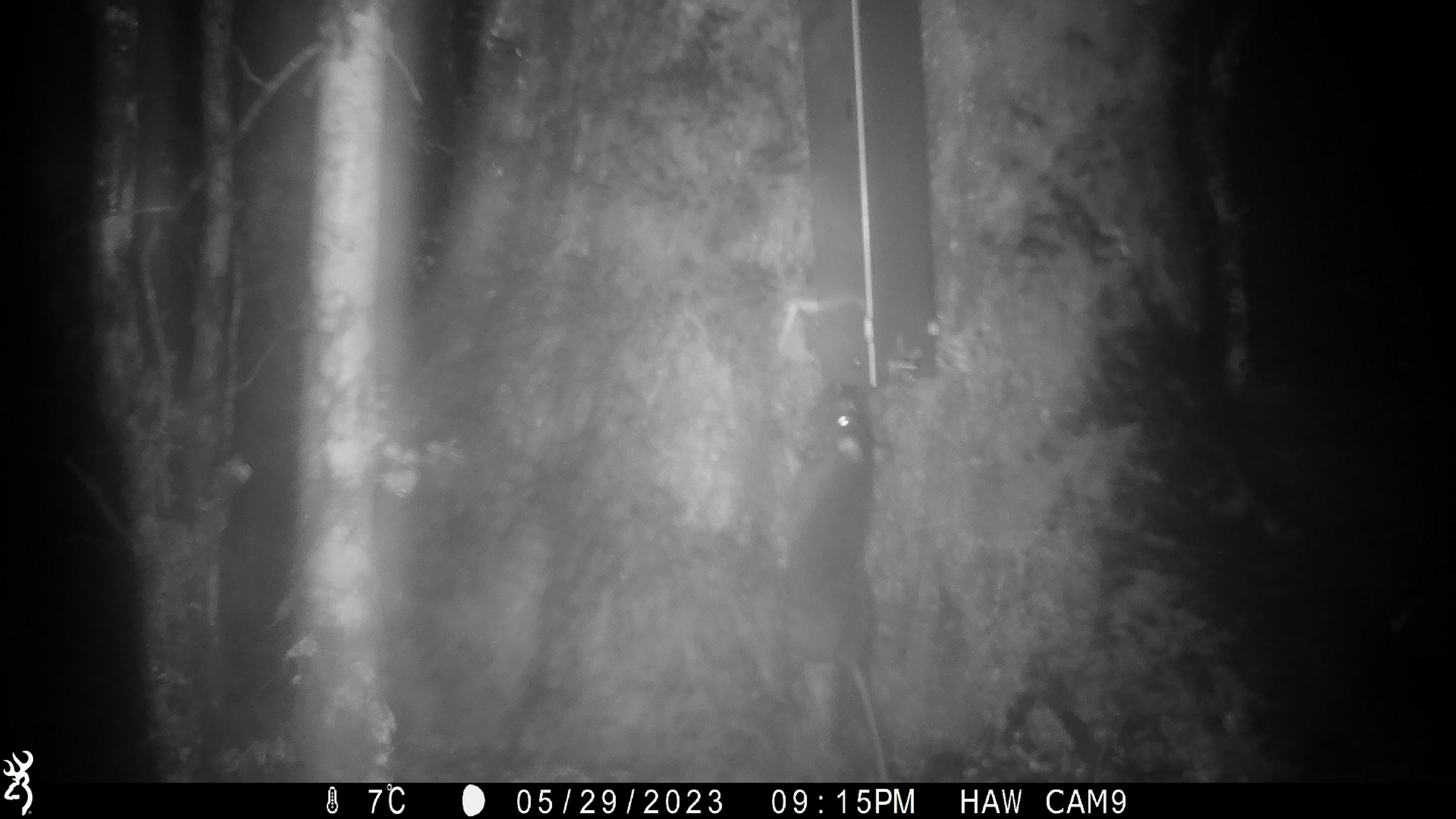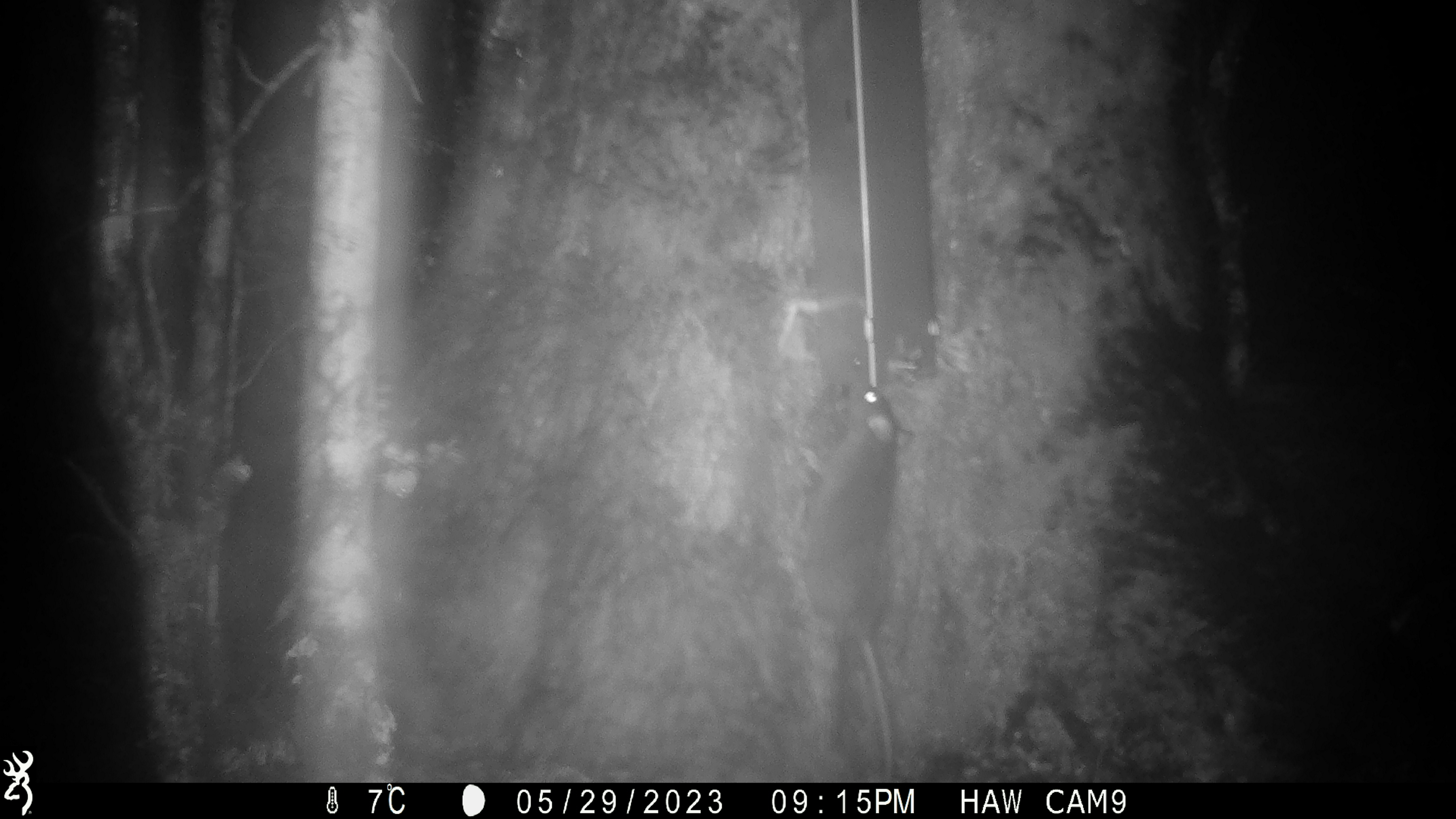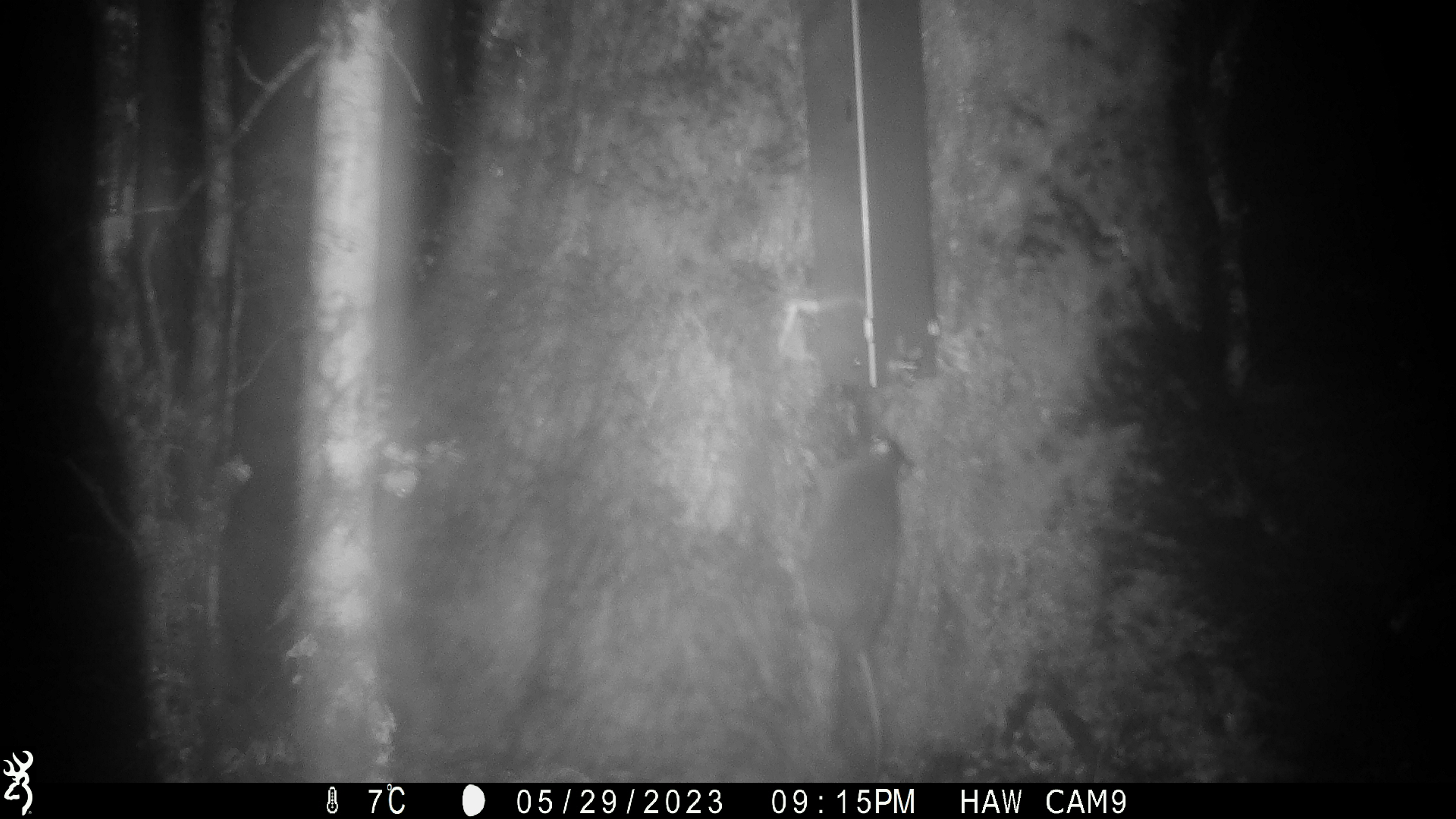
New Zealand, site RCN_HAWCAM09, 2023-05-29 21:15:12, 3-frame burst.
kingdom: Animalia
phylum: Chordata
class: Mammalia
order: Rodentia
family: Muridae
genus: Rattus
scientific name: Rattus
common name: rat